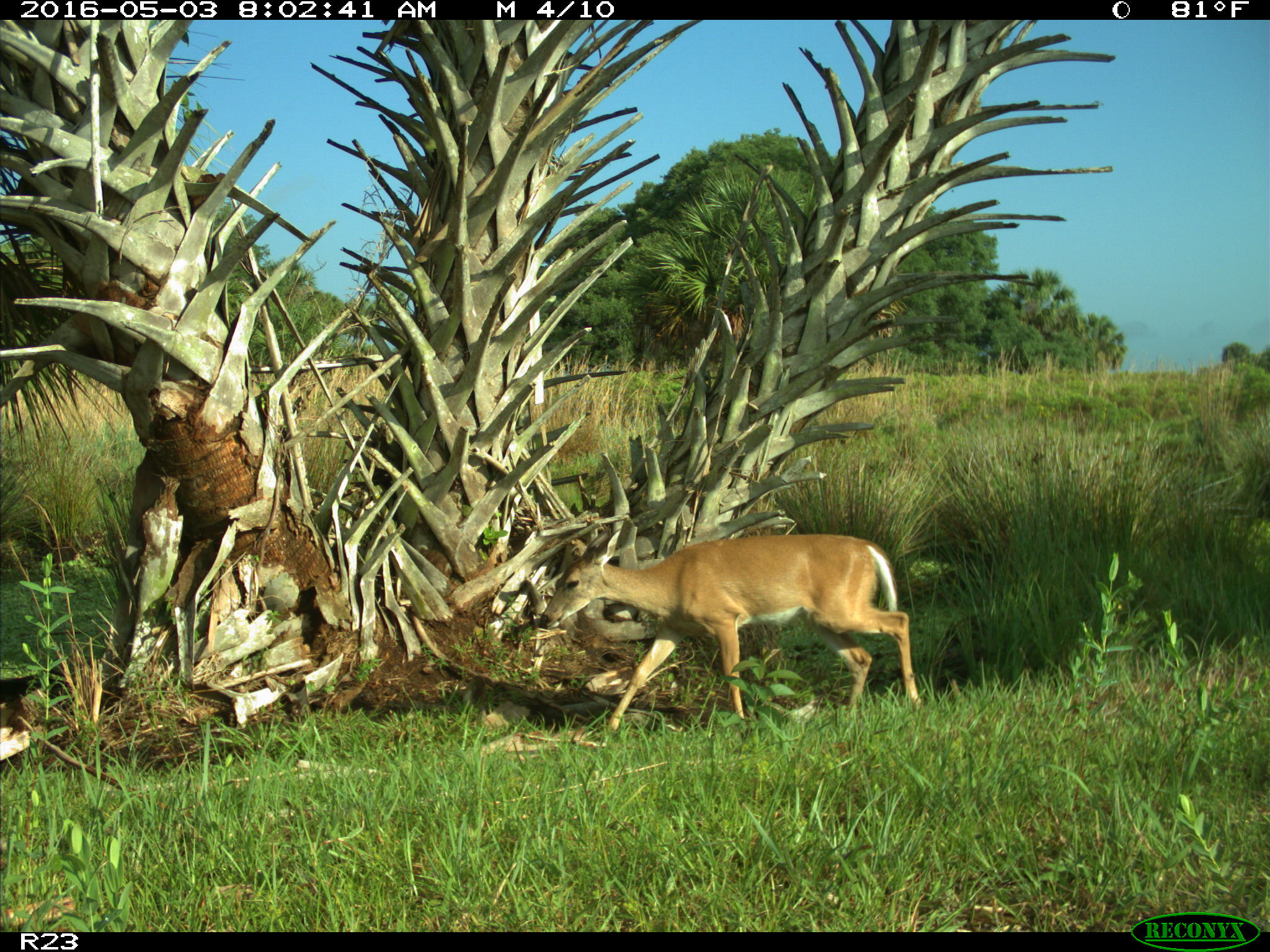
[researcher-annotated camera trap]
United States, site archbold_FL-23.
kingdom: Animalia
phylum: Chordata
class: Mammalia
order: Artiodactyla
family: Cervidae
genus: Odocoileus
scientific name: Odocoileus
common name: deer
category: unidentified deer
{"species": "unidentified deer (deer) (Odocoileus)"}